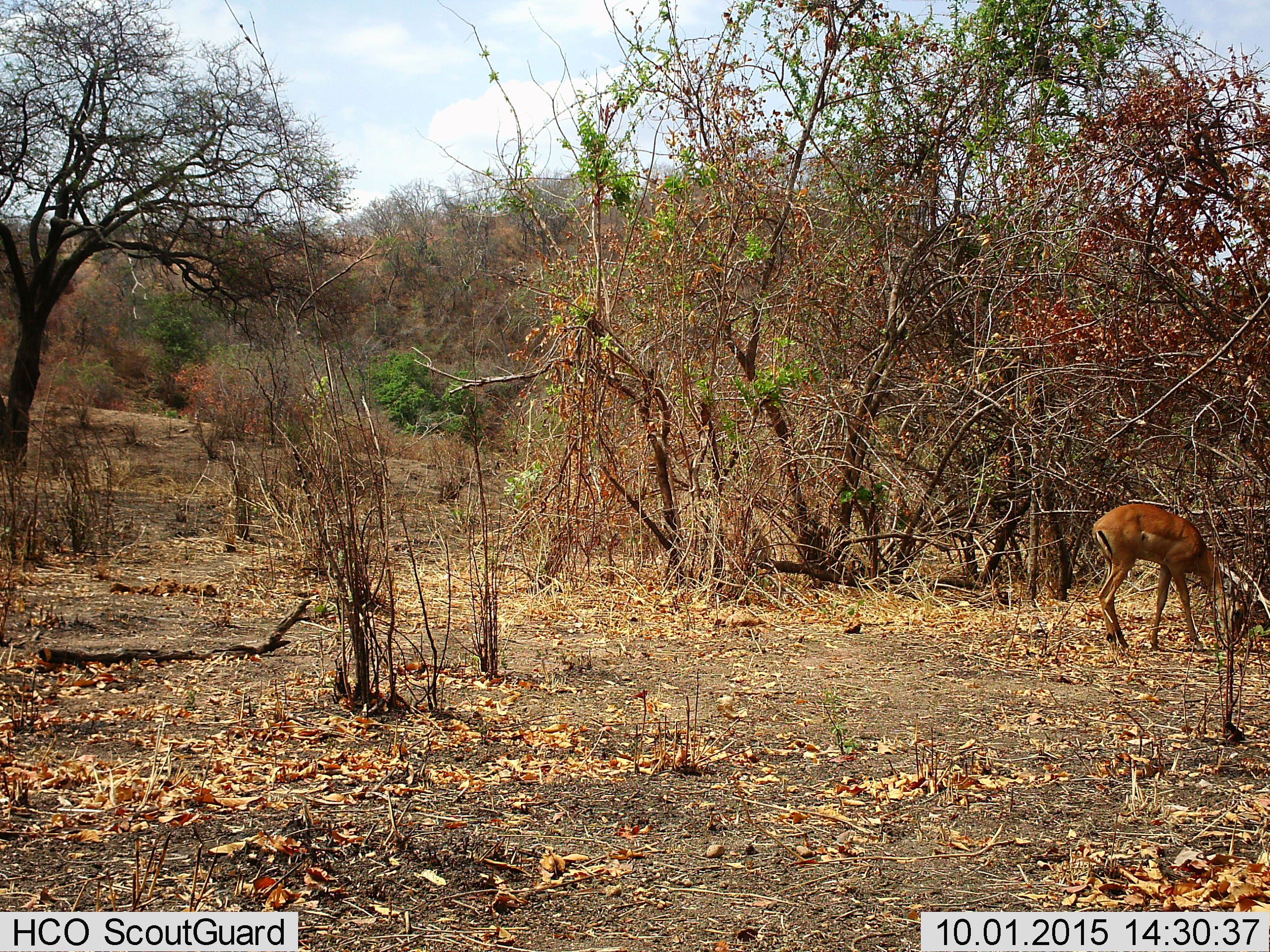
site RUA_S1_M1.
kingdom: Animalia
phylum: Chordata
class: Mammalia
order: Artiodactyla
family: Bovidae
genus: Aepyceros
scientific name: Aepyceros melampus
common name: impala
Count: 1.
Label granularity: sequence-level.